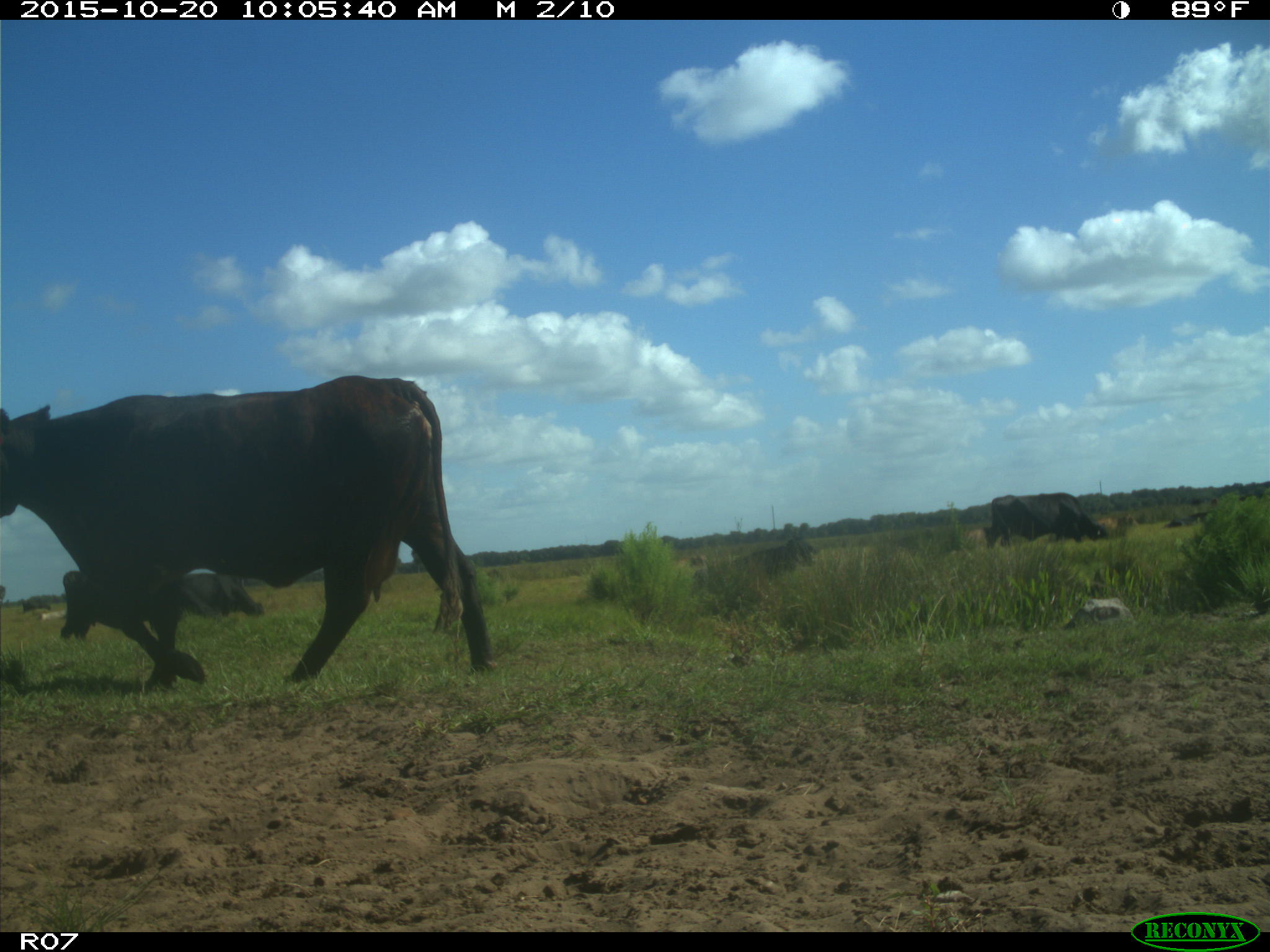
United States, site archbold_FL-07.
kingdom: Animalia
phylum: Chordata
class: Mammalia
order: Artiodactyla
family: Bovidae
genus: Bos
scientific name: Bos taurus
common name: domestic cow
Bos taurus (domestic cow).